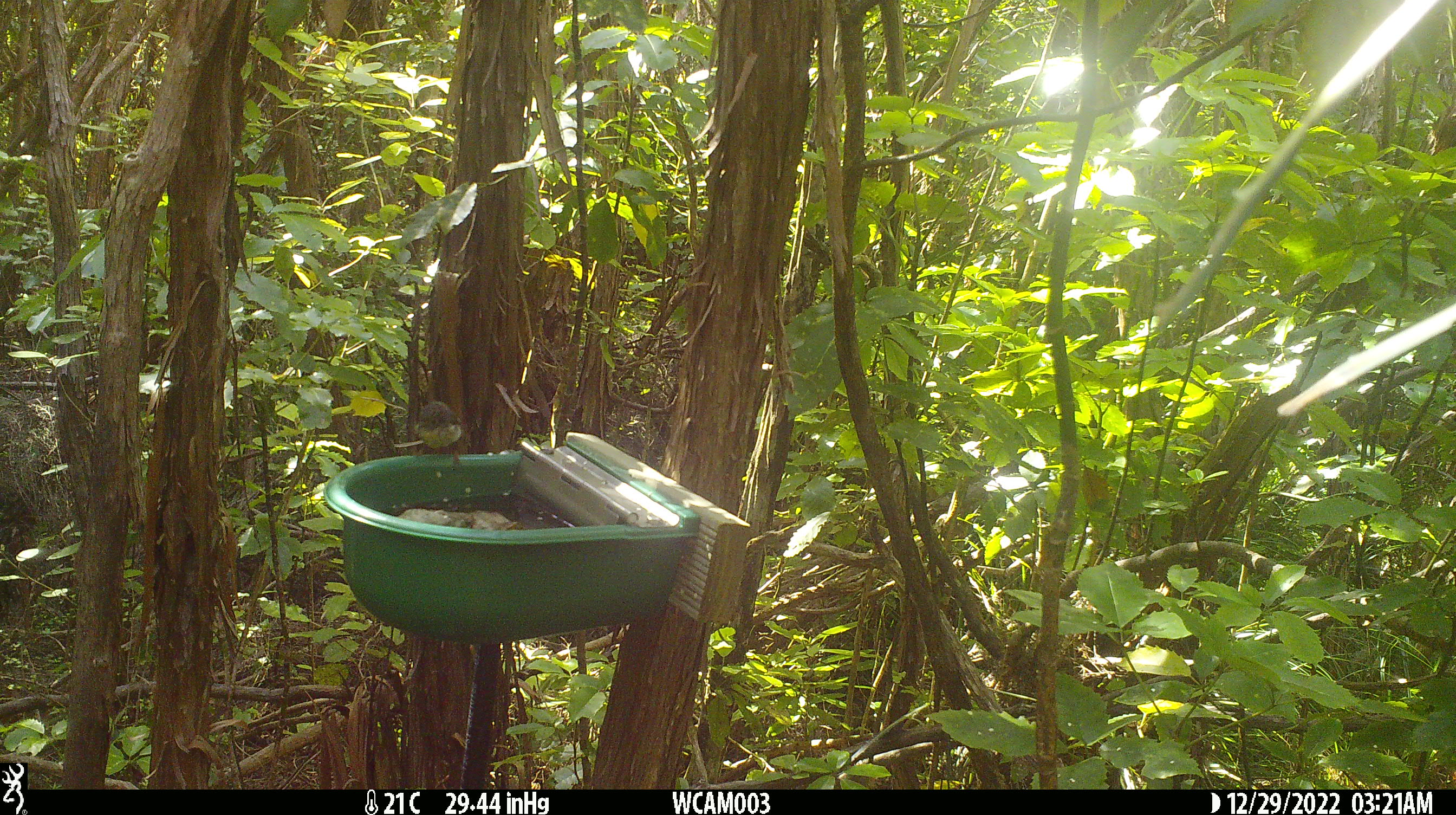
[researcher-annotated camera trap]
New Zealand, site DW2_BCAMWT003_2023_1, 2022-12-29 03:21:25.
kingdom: Animalia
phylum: Chordata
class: Aves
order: Passeriformes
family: Petroicidae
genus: Petroica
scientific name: Petroica macrocephala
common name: tomtit